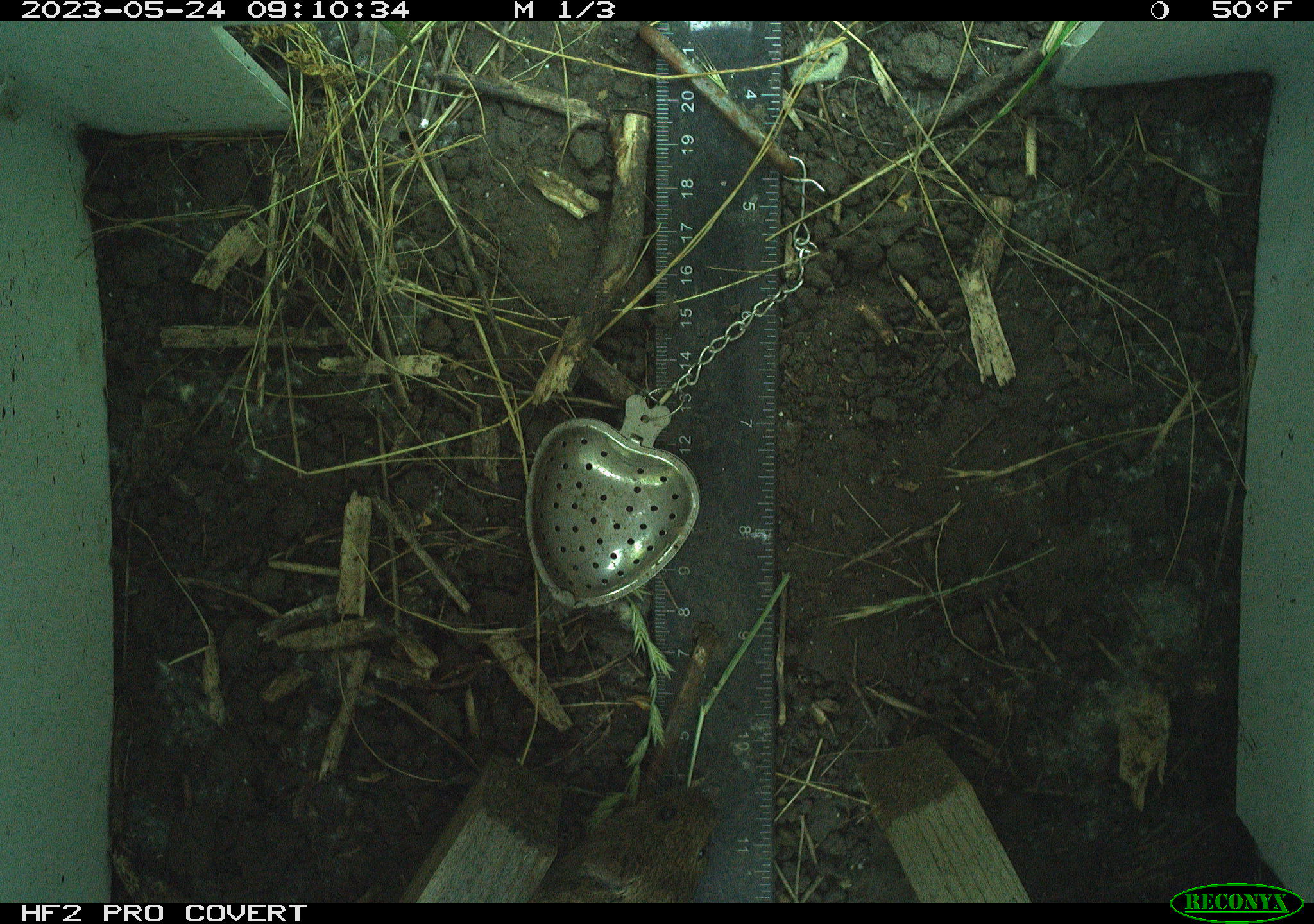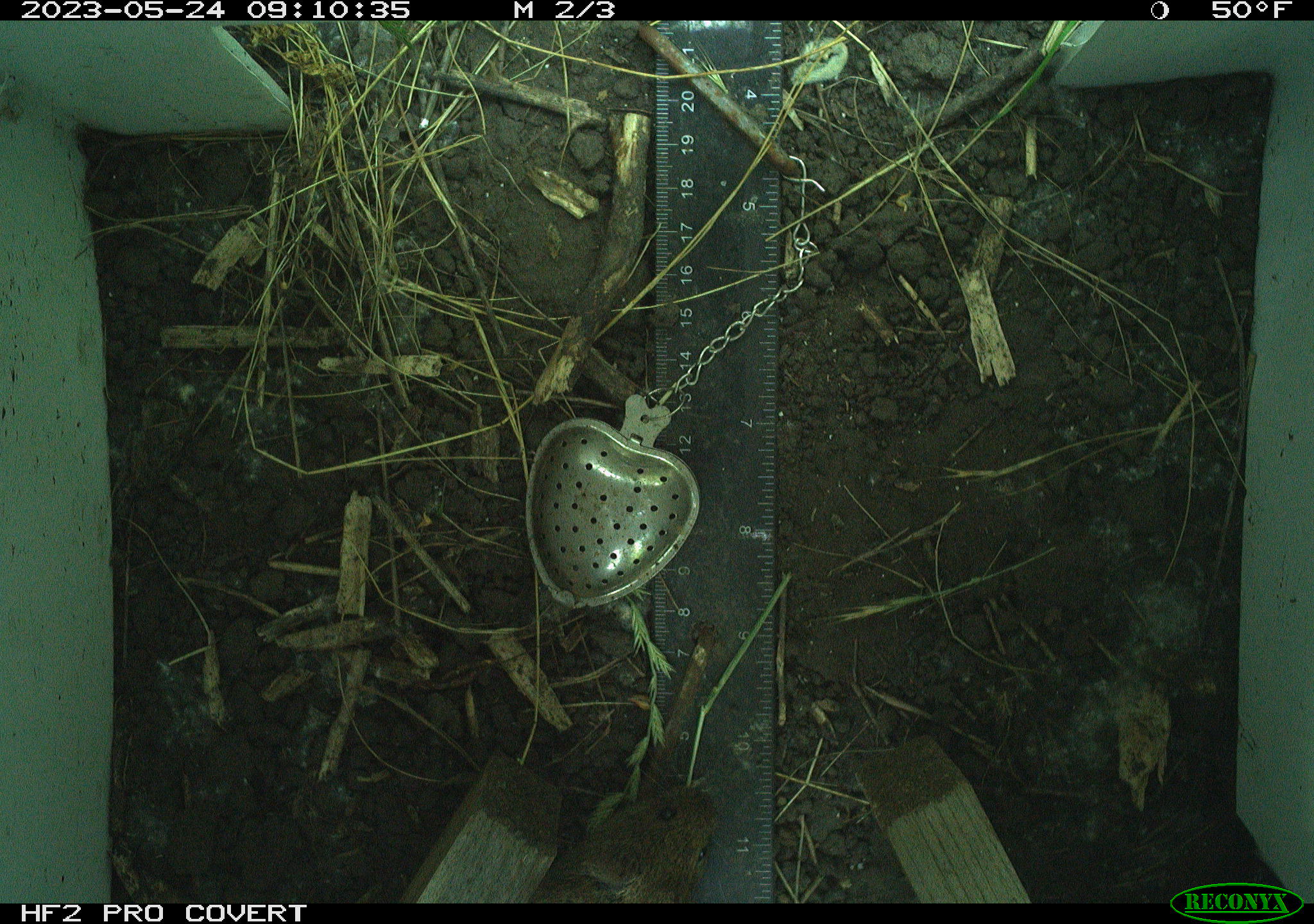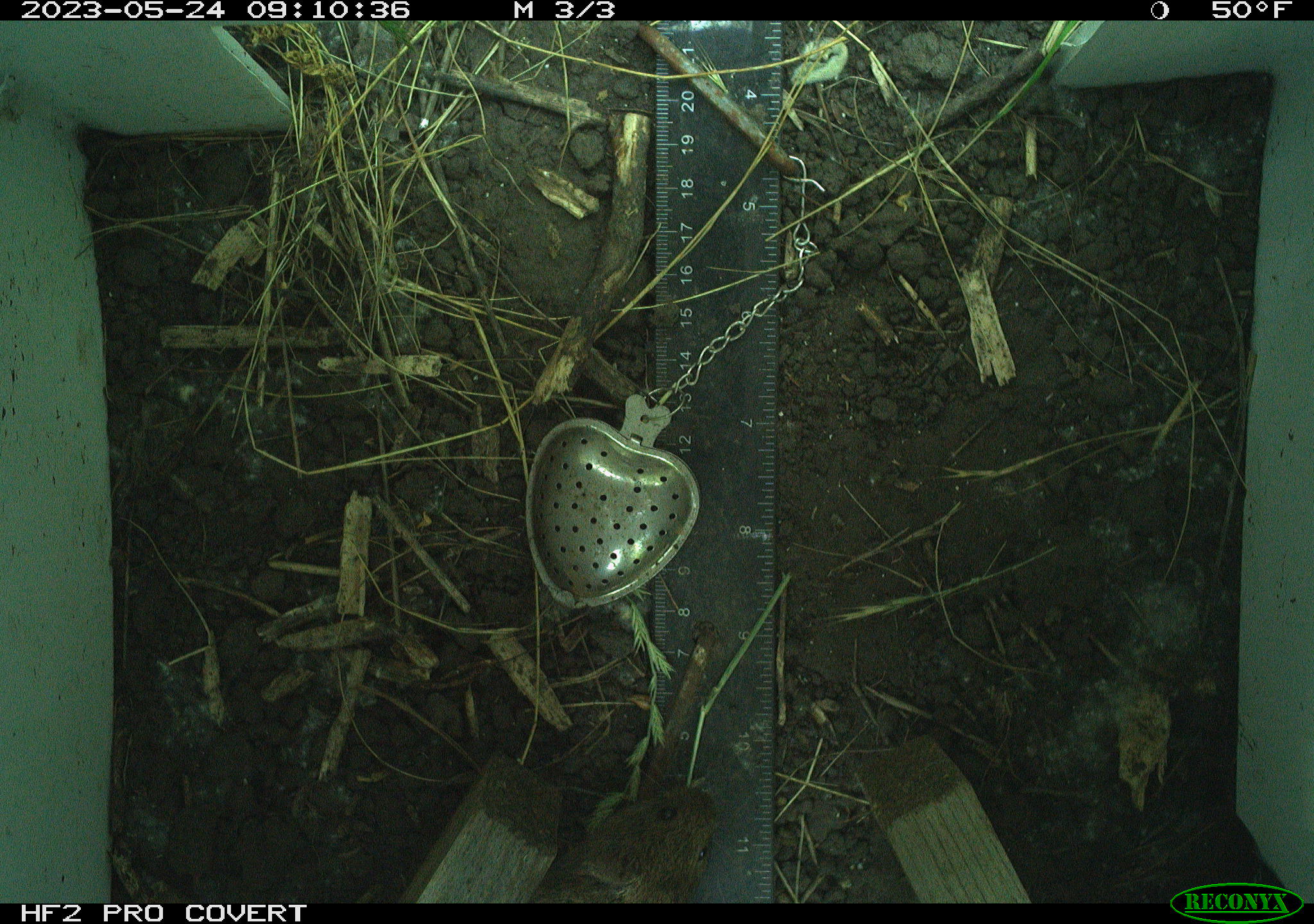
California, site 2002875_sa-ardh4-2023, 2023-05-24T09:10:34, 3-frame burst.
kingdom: Animalia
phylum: Chordata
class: Mammalia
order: Rodentia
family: Cricetidae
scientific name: Arvicolinae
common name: voles, lemmings, and muskrats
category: arvicolinae subfamily